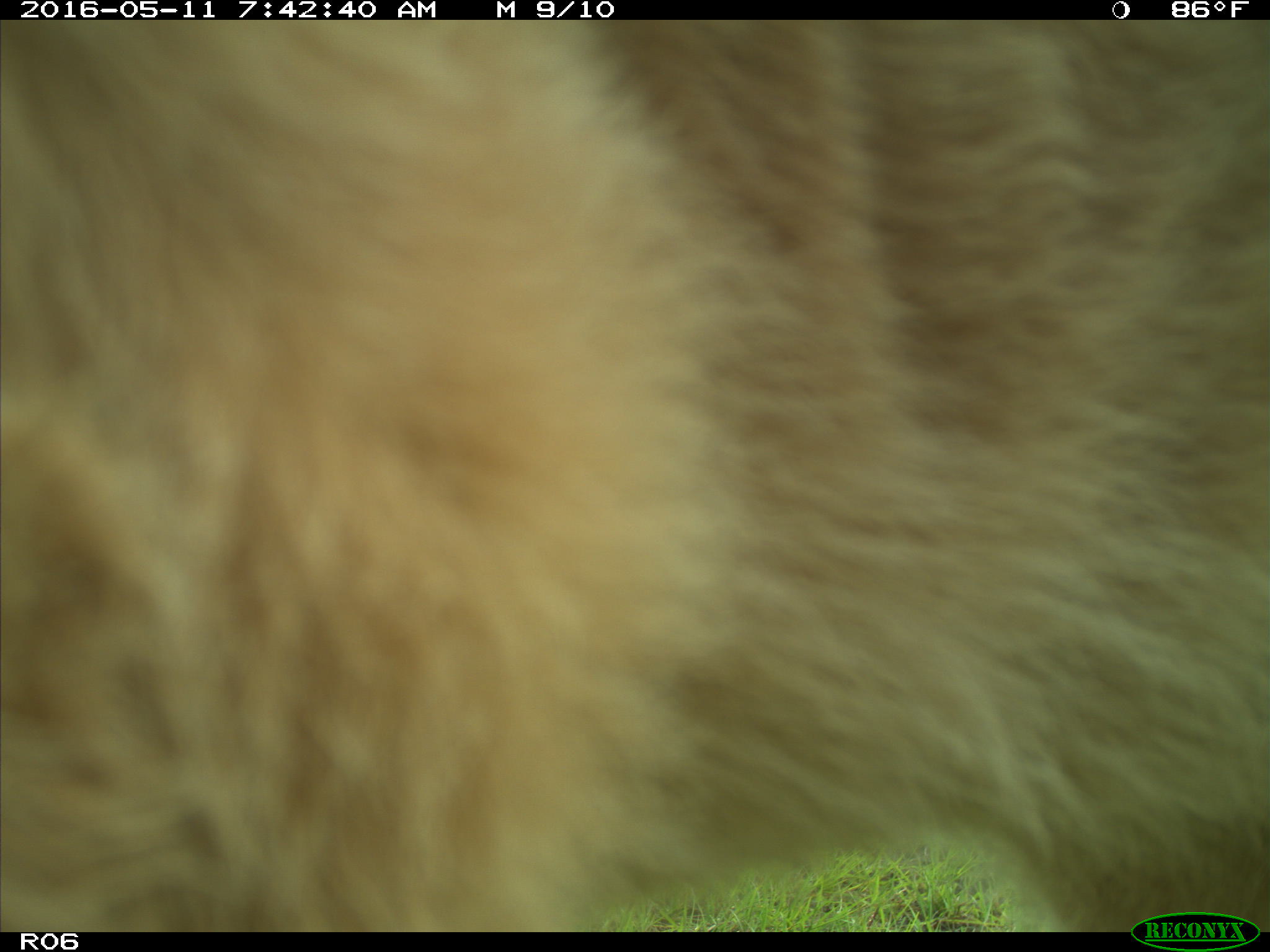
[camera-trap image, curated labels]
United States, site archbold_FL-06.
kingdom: Animalia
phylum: Chordata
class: Mammalia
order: Artiodactyla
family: Bovidae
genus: Bos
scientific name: Bos taurus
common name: domestic cow